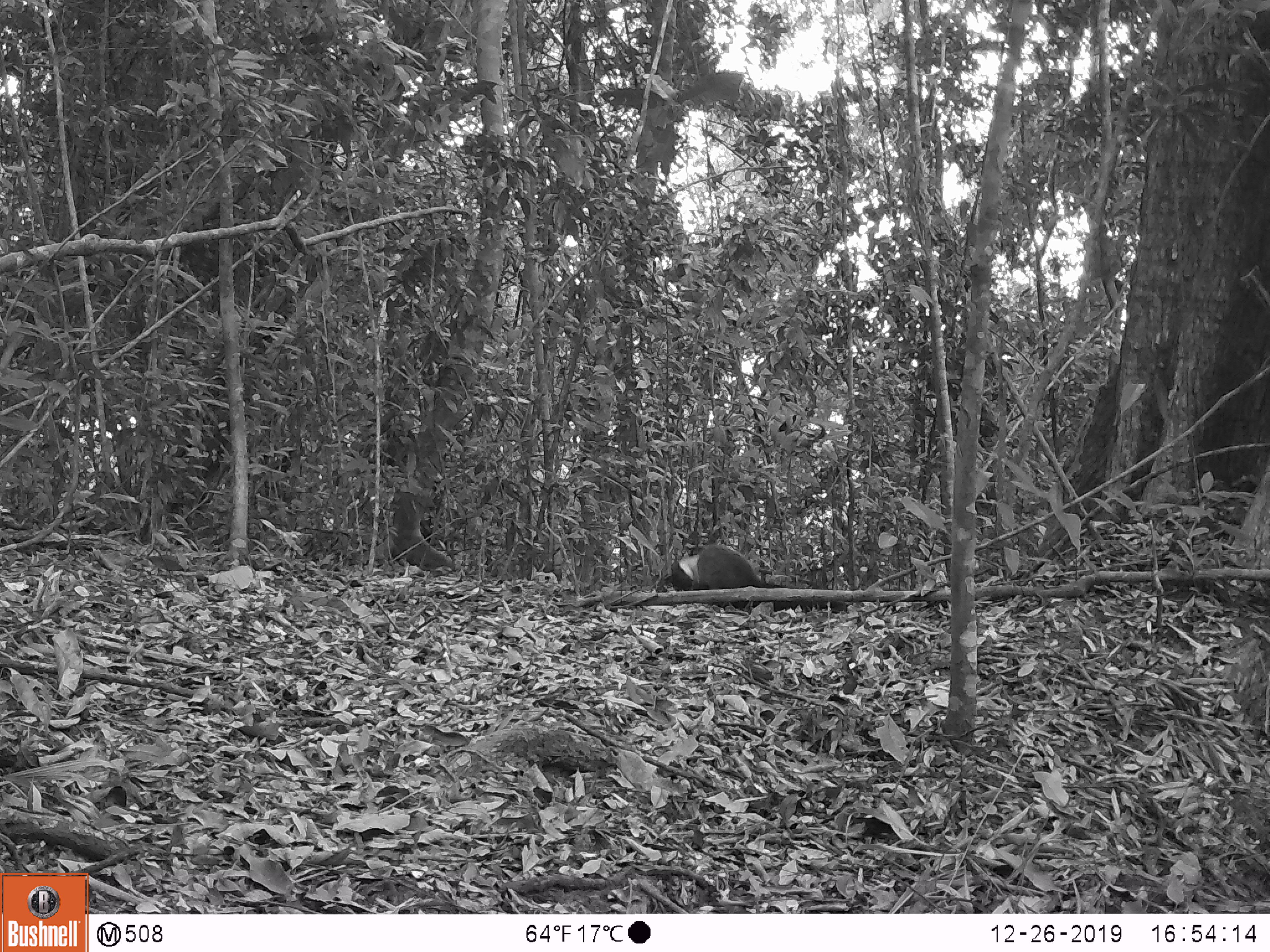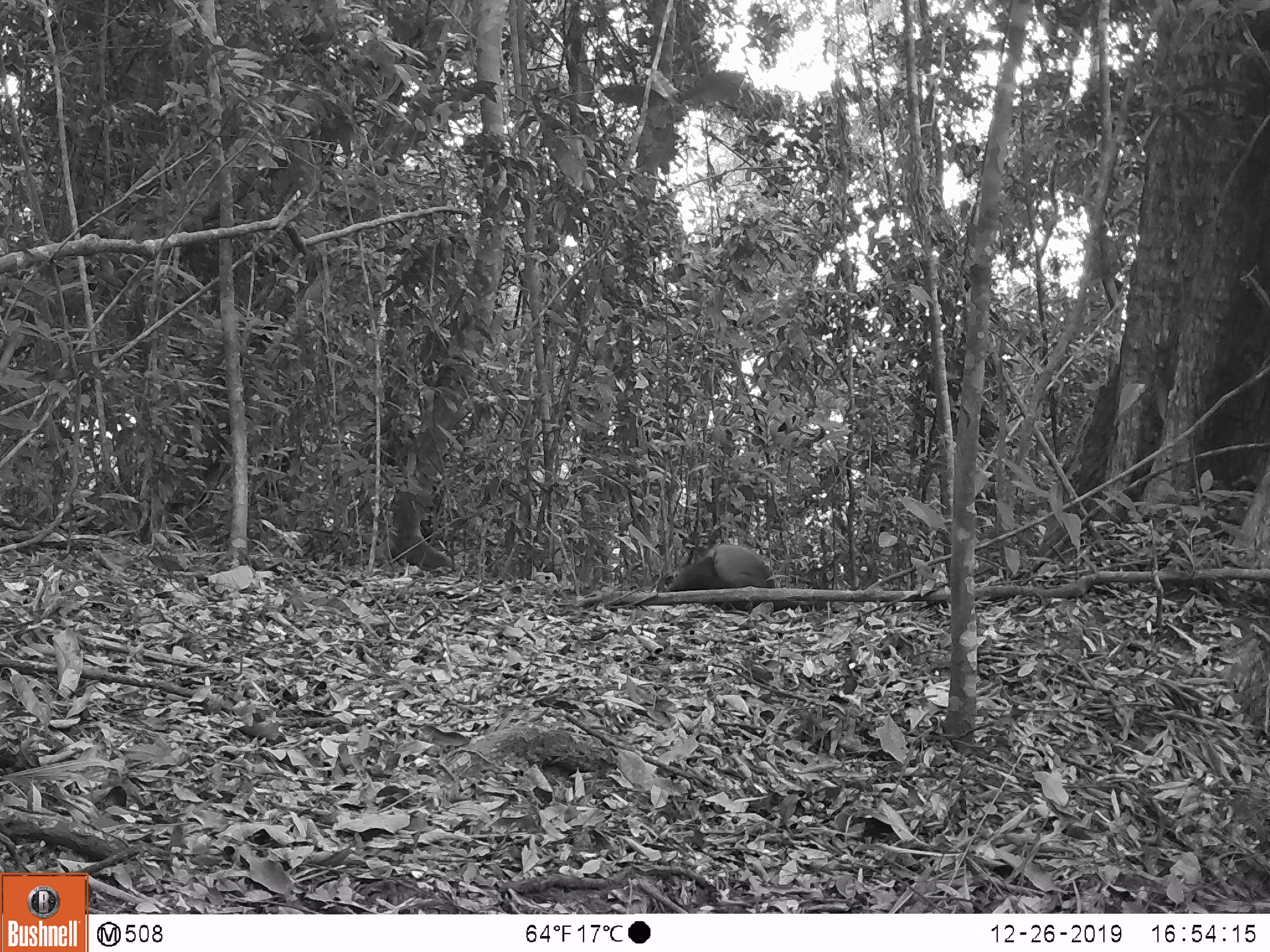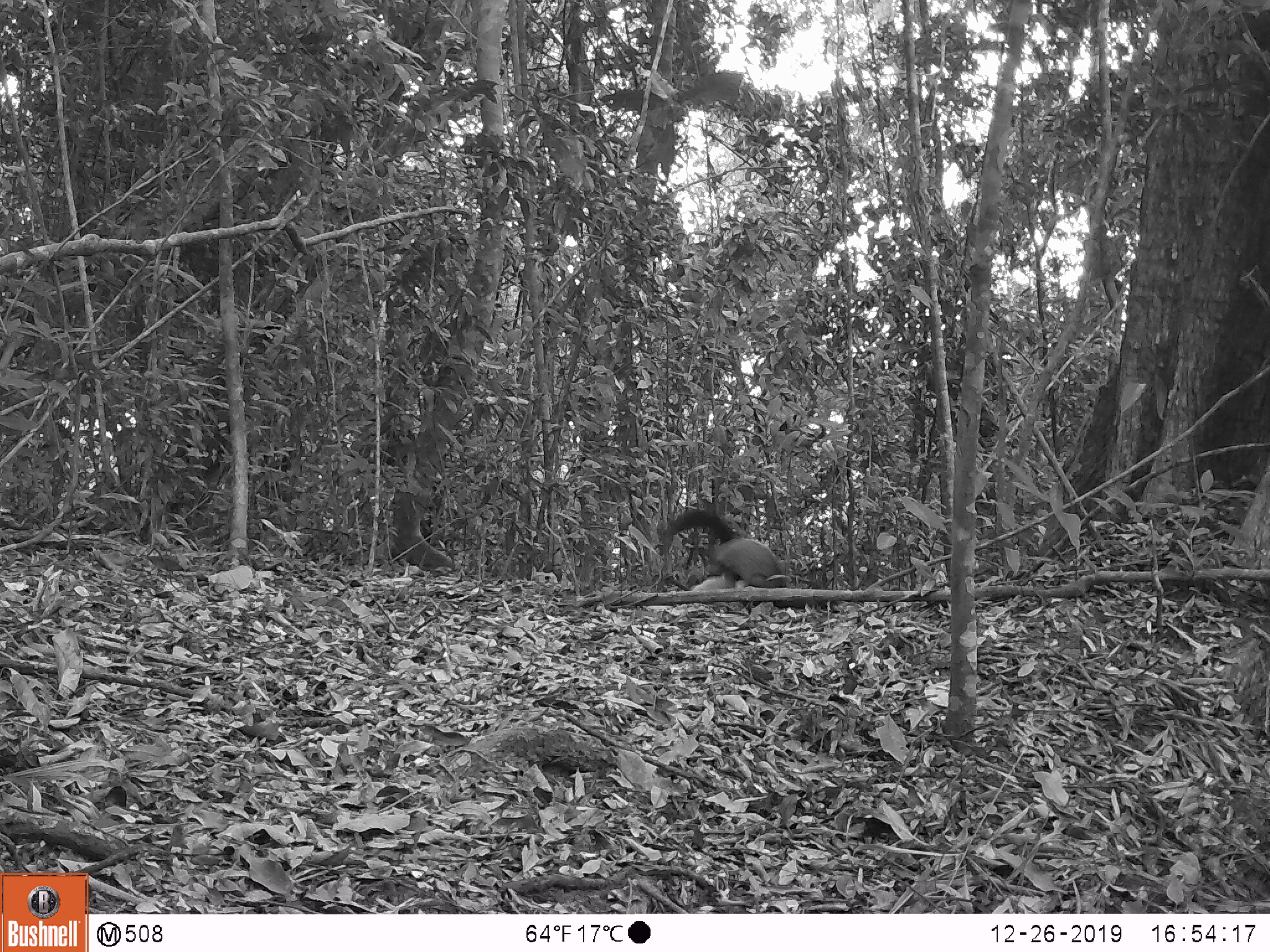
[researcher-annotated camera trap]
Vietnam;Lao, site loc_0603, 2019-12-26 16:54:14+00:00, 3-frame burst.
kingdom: Animalia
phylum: Chordata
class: Mammalia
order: Carnivora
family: Mustelidae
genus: Martes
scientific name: Martes flavigula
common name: yellow-throated marten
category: yellow throated marten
Yellow throated marten (yellow-throated marten) (Martes flavigula). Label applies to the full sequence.